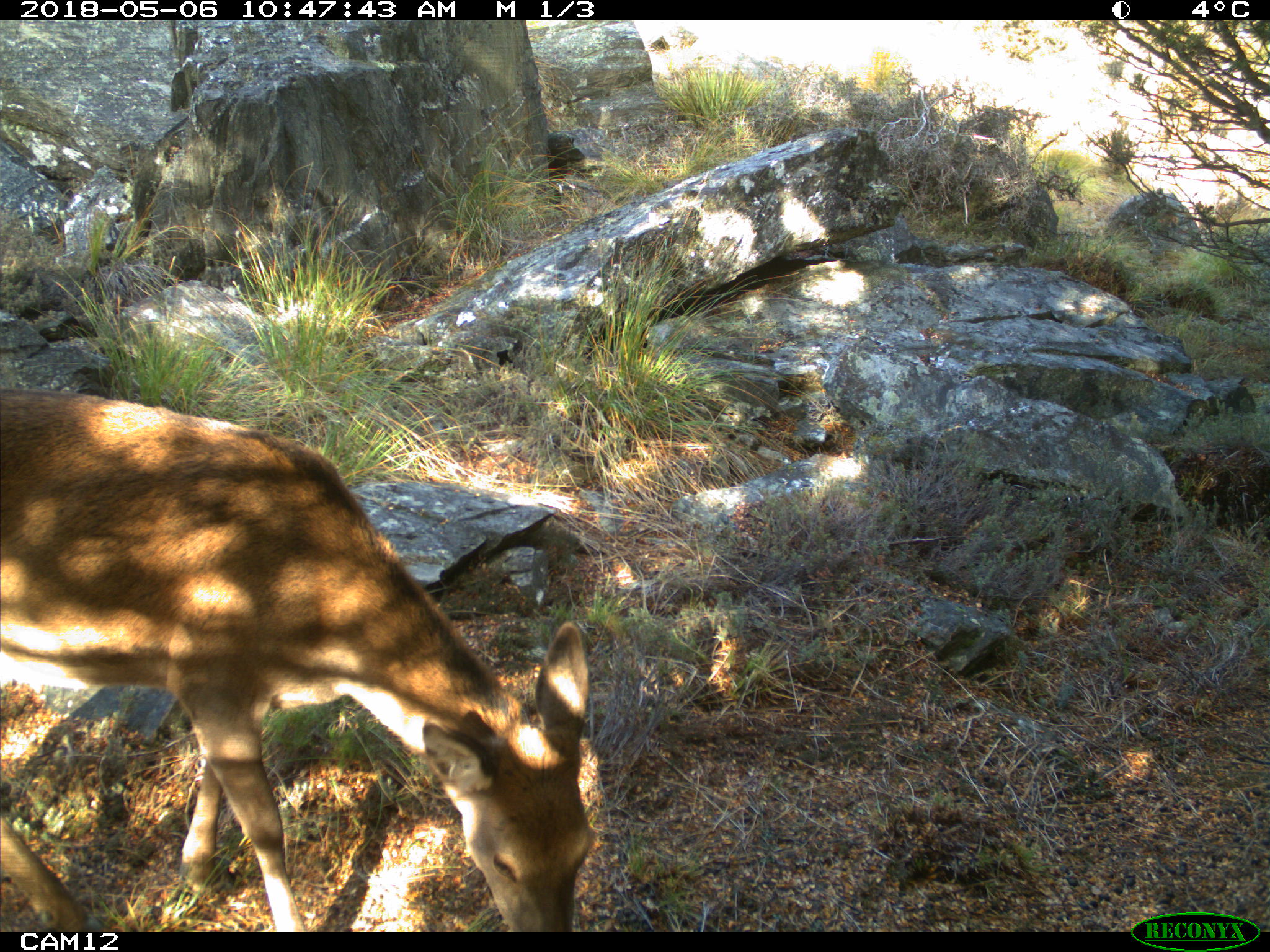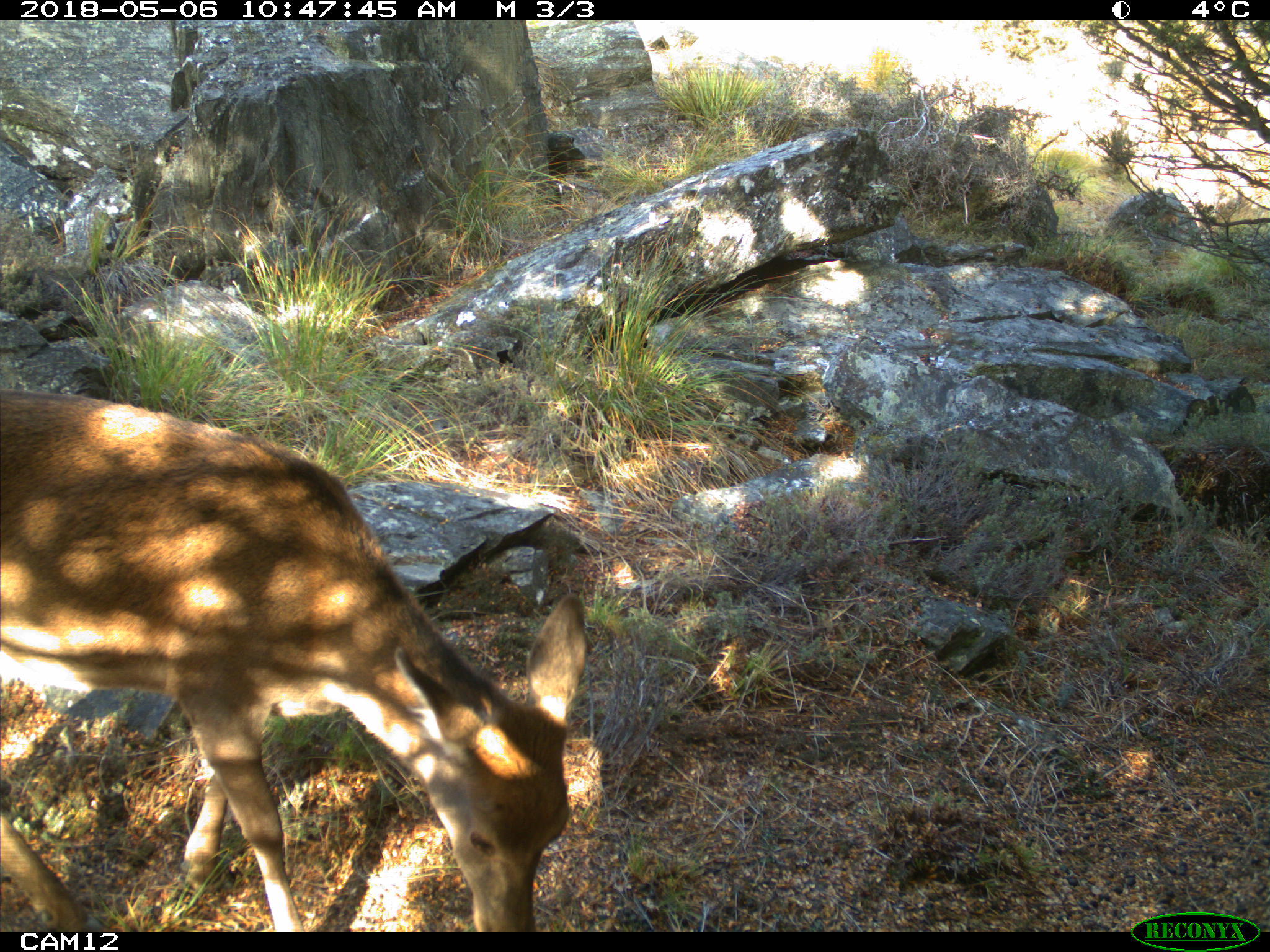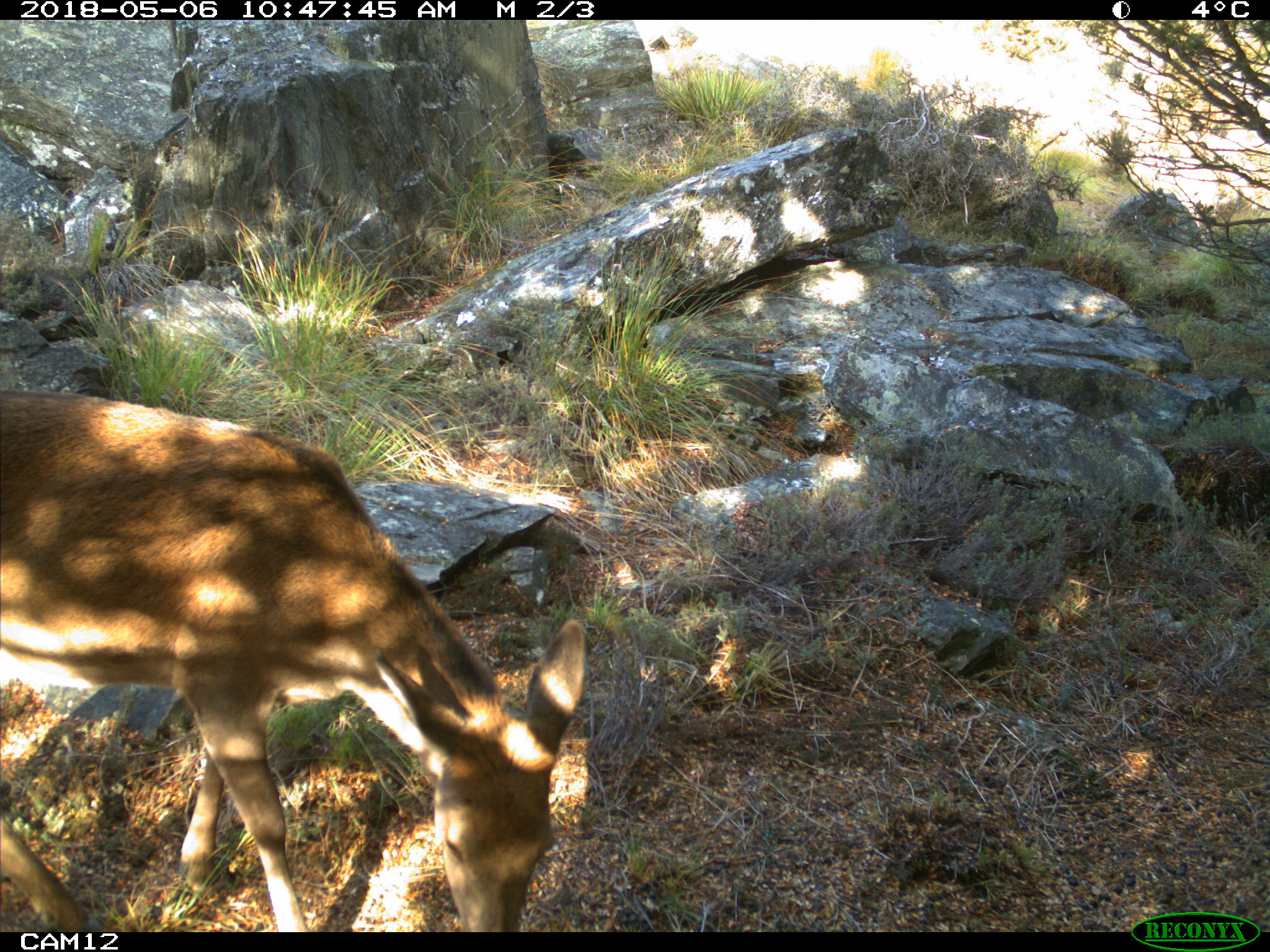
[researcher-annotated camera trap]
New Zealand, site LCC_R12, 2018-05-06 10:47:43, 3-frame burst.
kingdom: Animalia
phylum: Chordata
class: Mammalia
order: Artiodactyla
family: Cervidae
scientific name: Cervidae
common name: deer